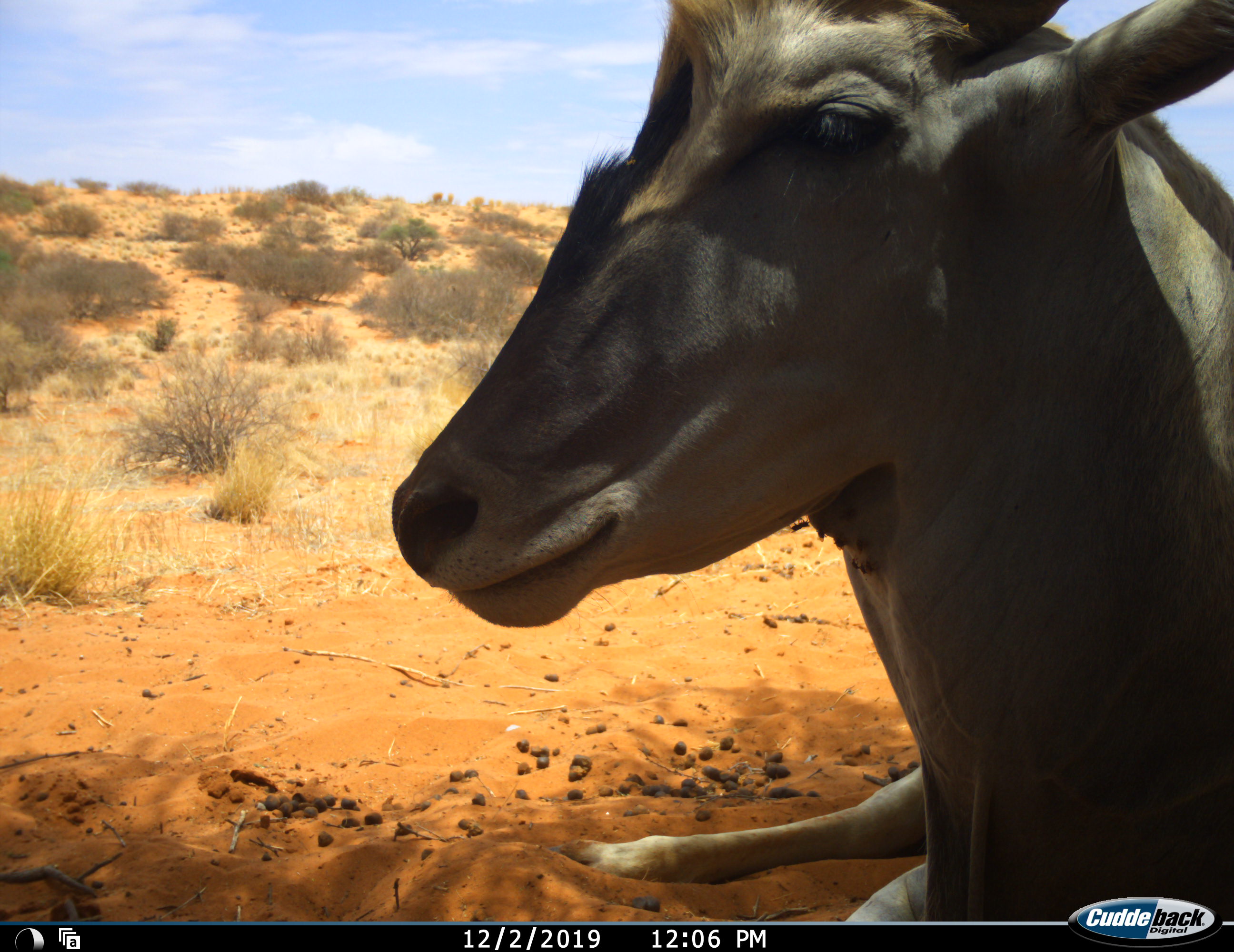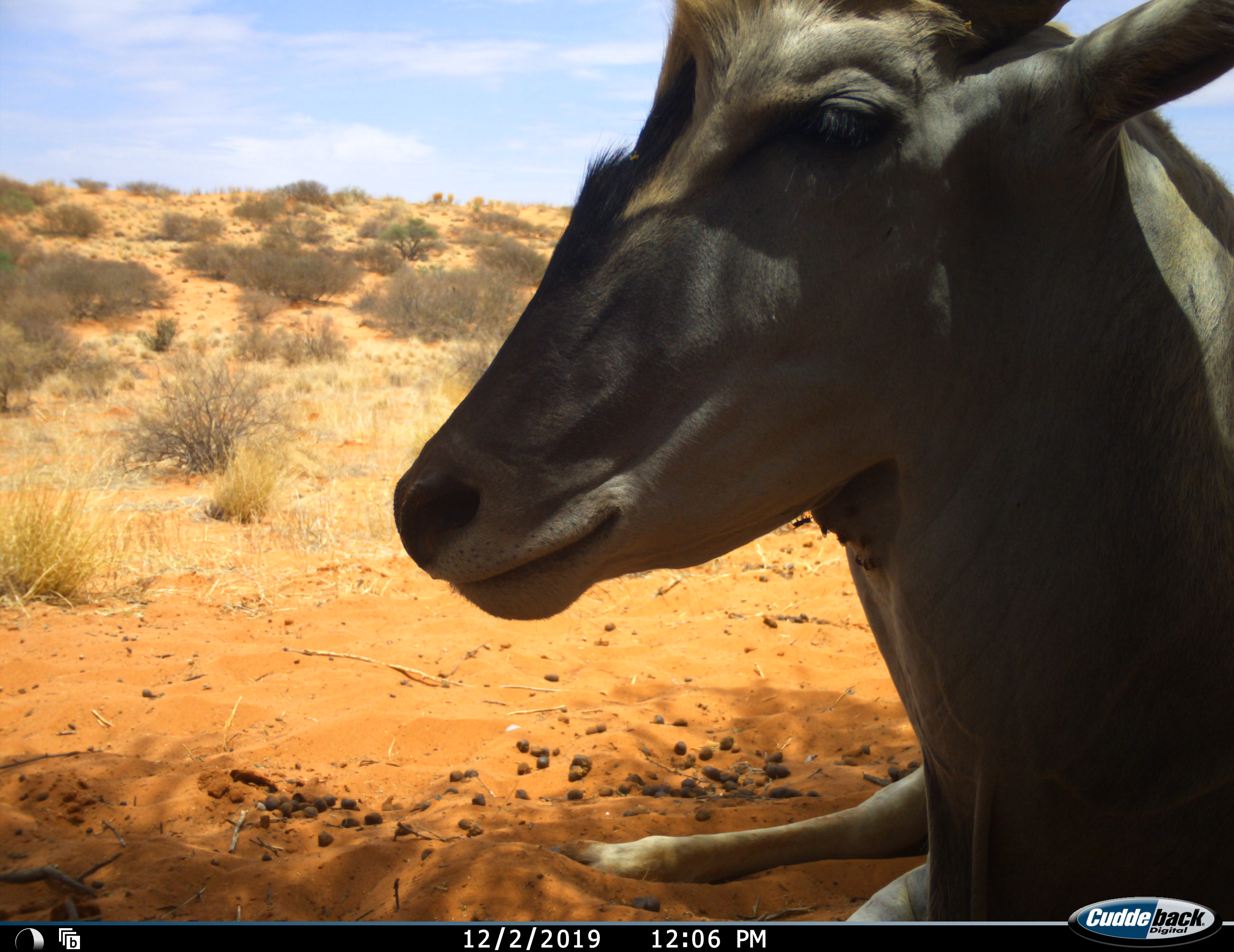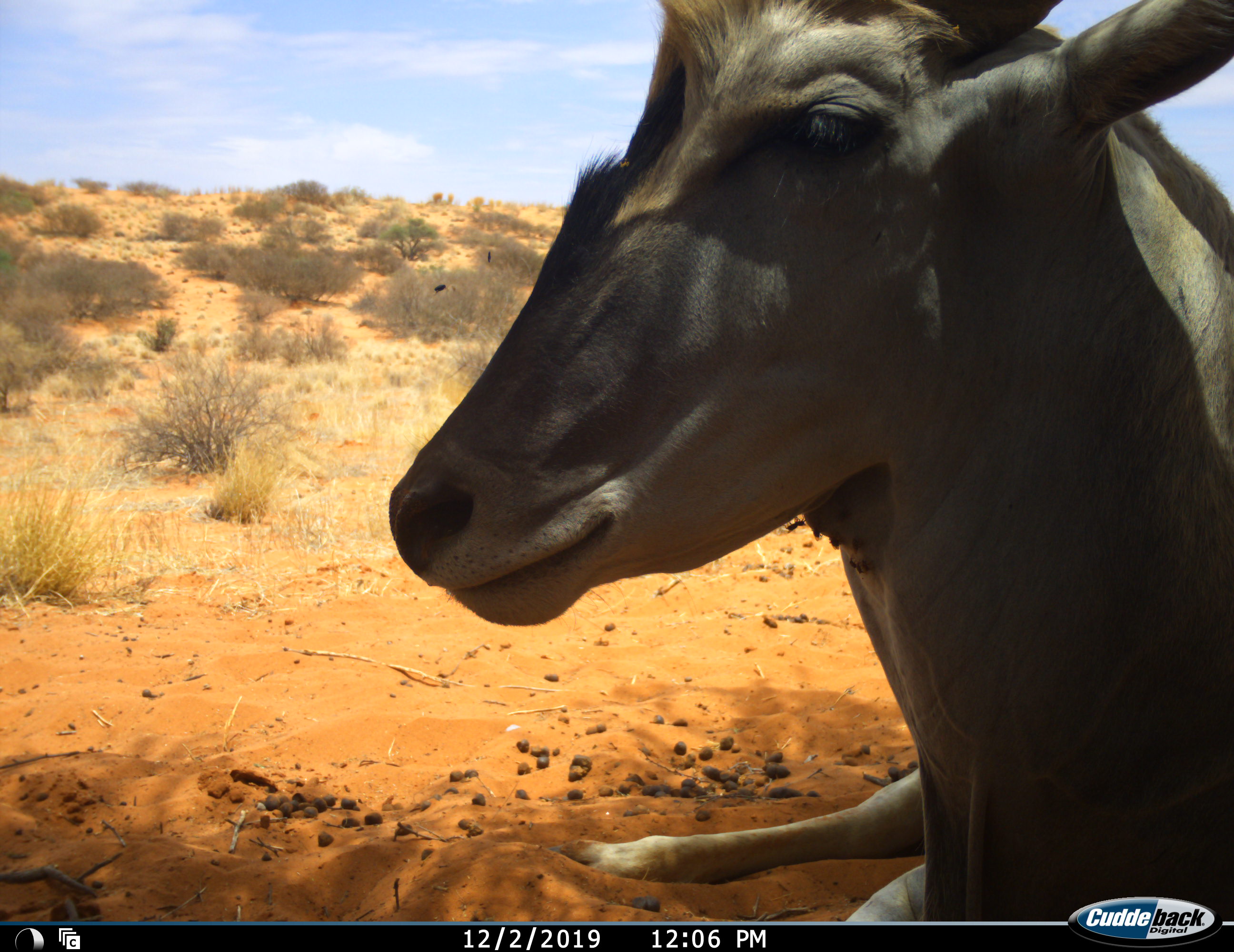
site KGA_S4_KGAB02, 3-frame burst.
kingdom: Animalia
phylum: Chordata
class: Mammalia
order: Artiodactyla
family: Bovidae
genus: Tragelaphus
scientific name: Tragelaphus oryx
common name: eland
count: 1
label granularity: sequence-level